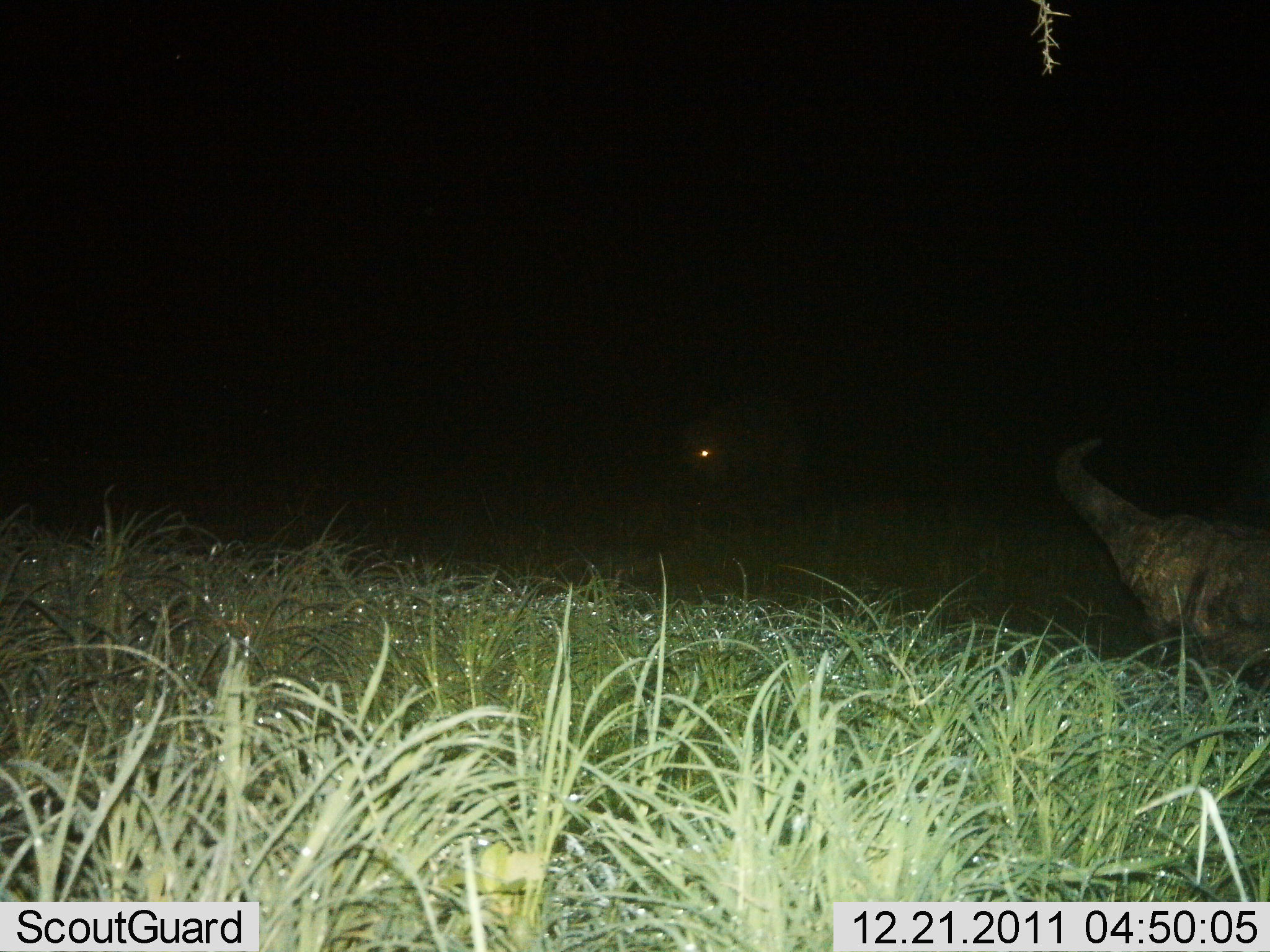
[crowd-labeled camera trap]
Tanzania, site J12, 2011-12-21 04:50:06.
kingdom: Animalia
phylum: Chordata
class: Mammalia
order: Artiodactyla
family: Bovidae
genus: Syncerus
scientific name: Syncerus caffer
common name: cape buffalo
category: buffalo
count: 2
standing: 50%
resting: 0%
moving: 0%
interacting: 0%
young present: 0%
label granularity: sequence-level